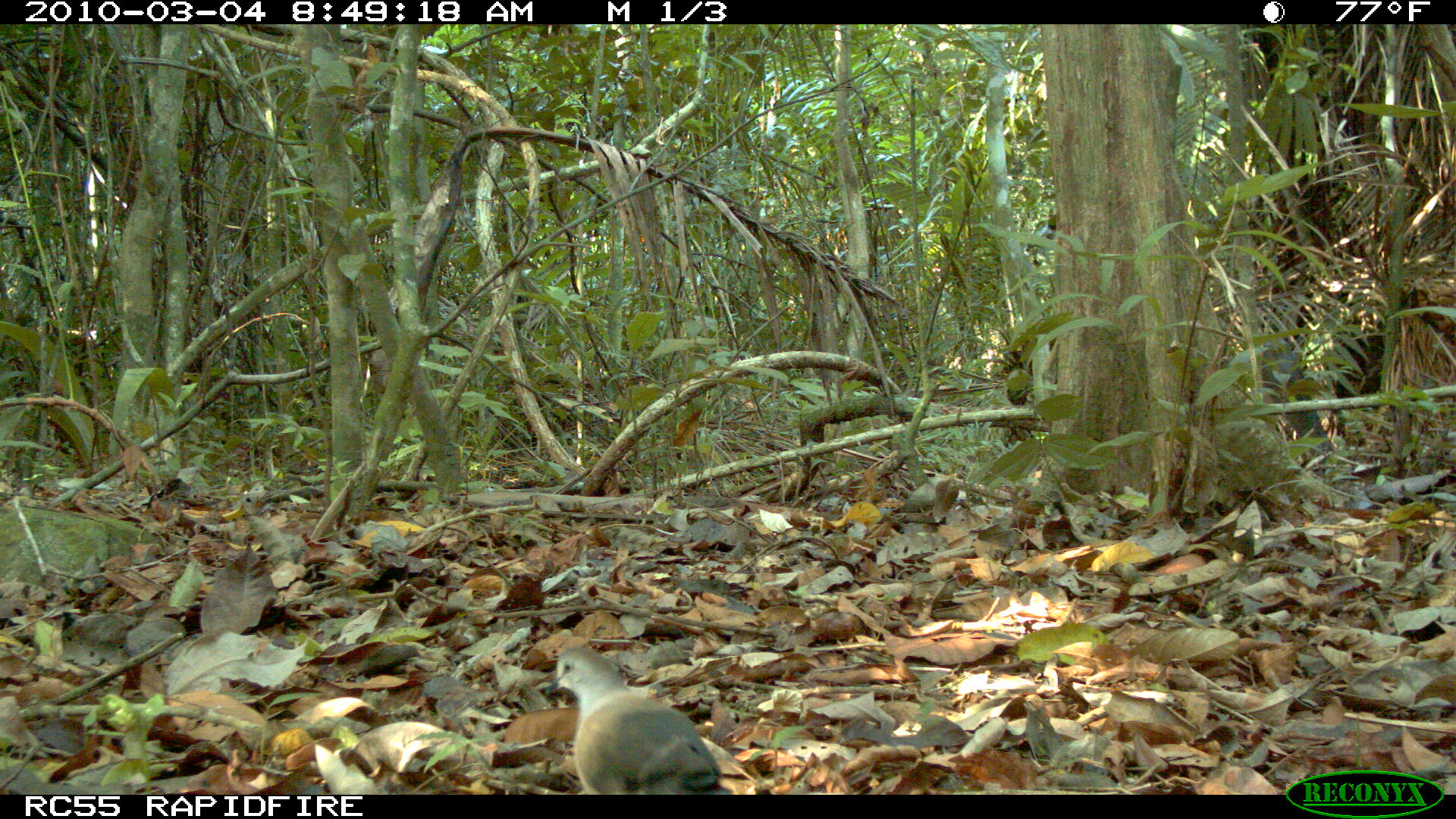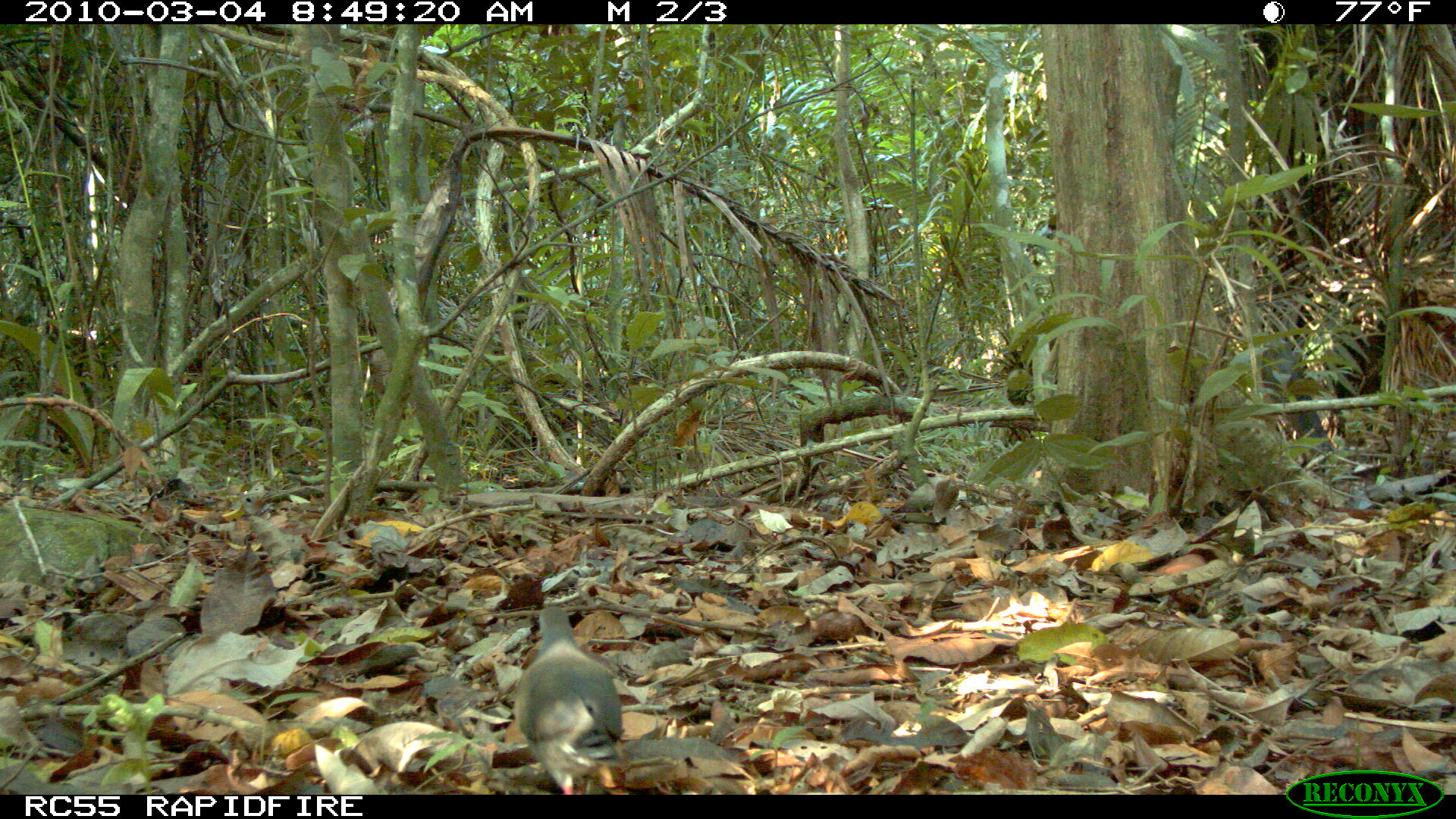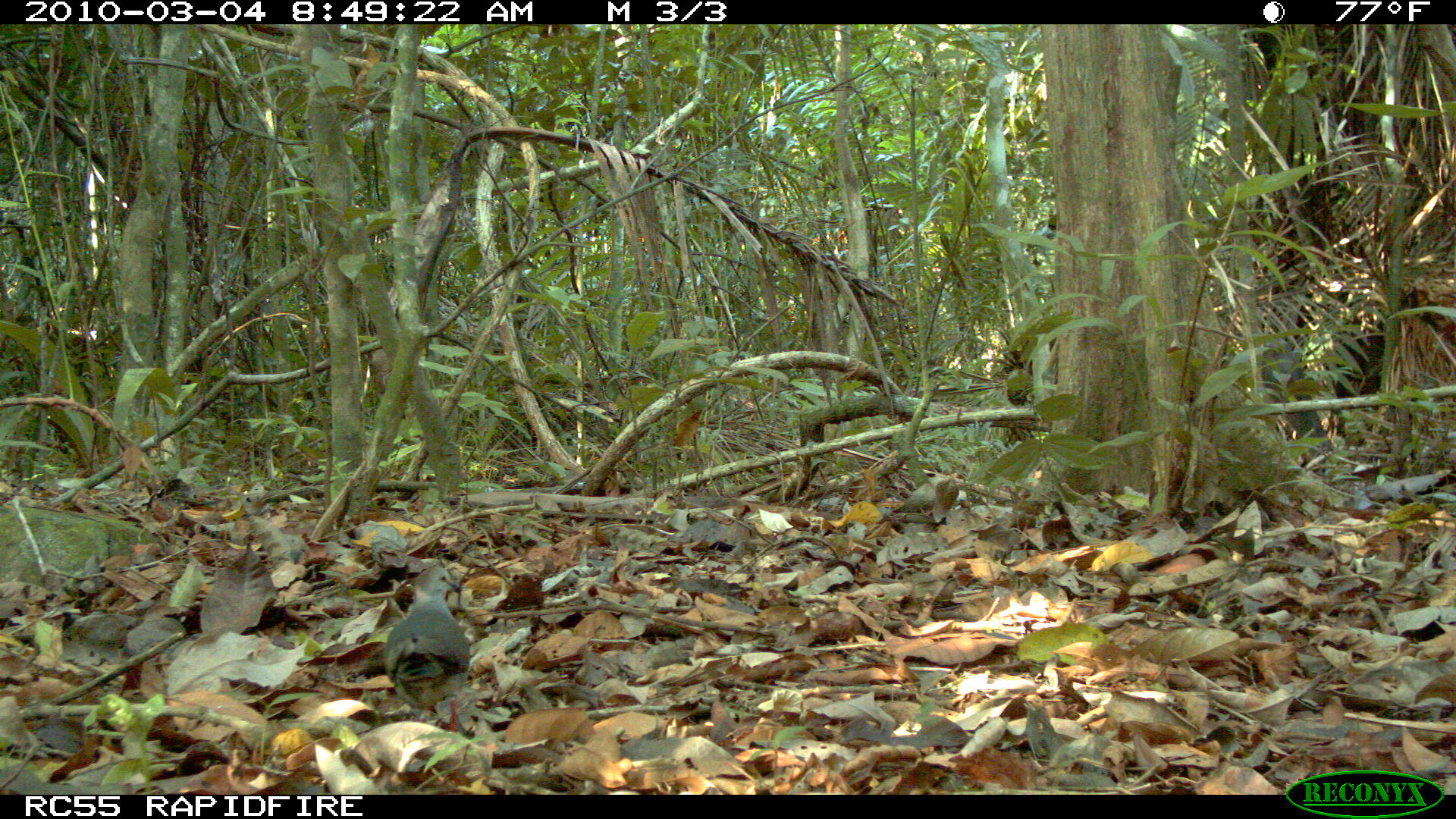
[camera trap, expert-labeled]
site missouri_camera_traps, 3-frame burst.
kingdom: Animalia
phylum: Chordata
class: Aves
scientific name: Aves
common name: bird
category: bird spec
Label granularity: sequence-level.